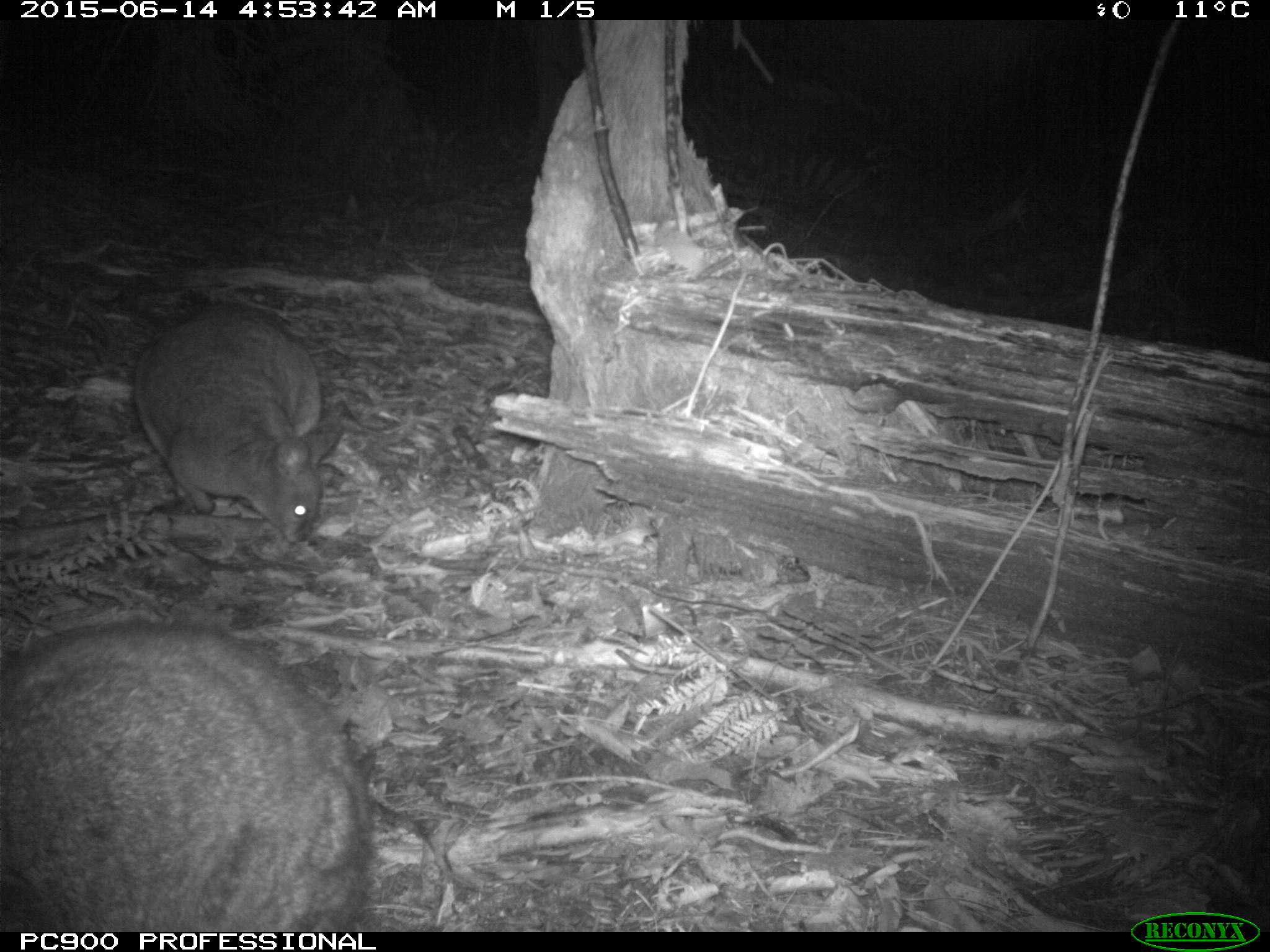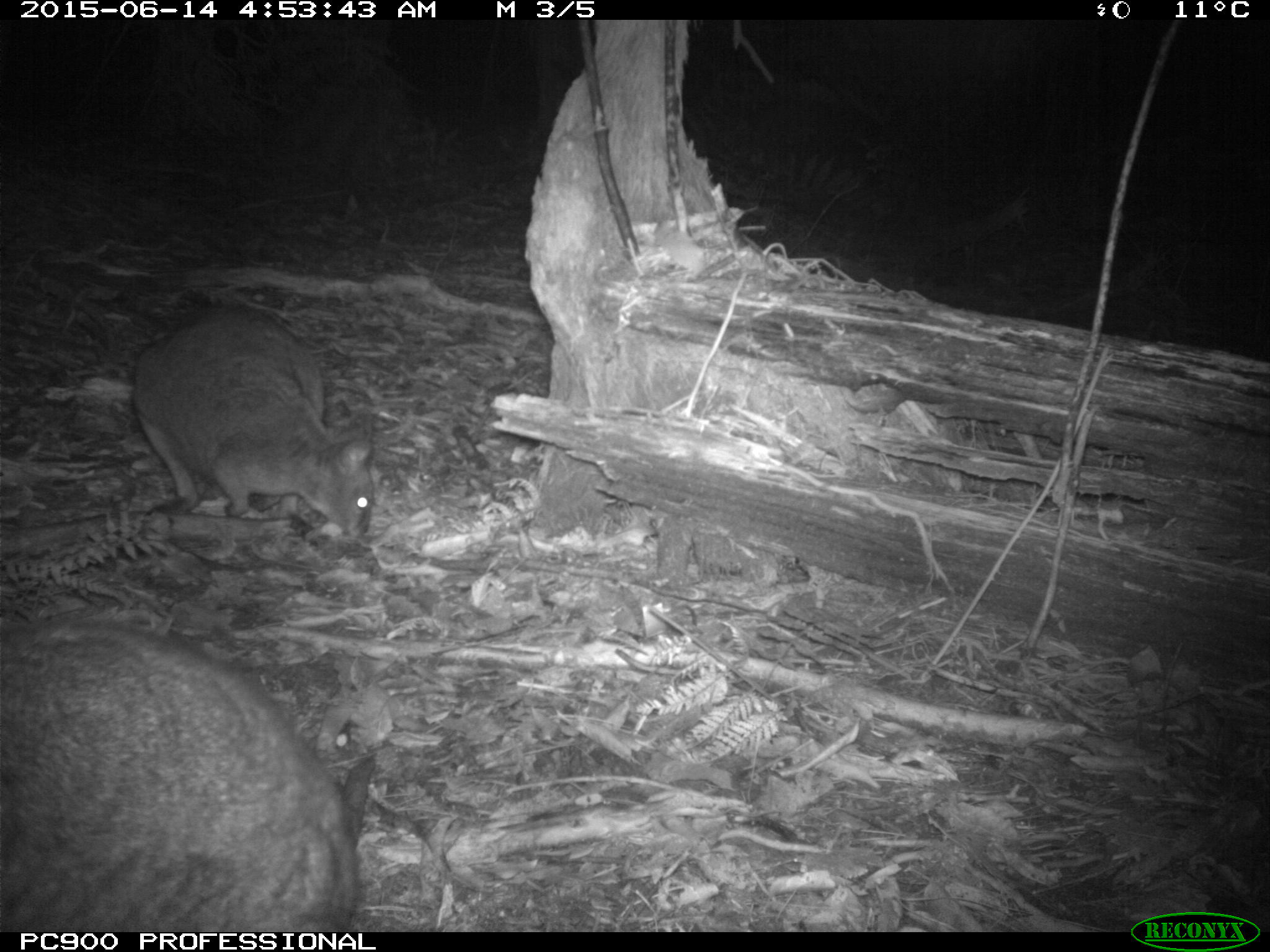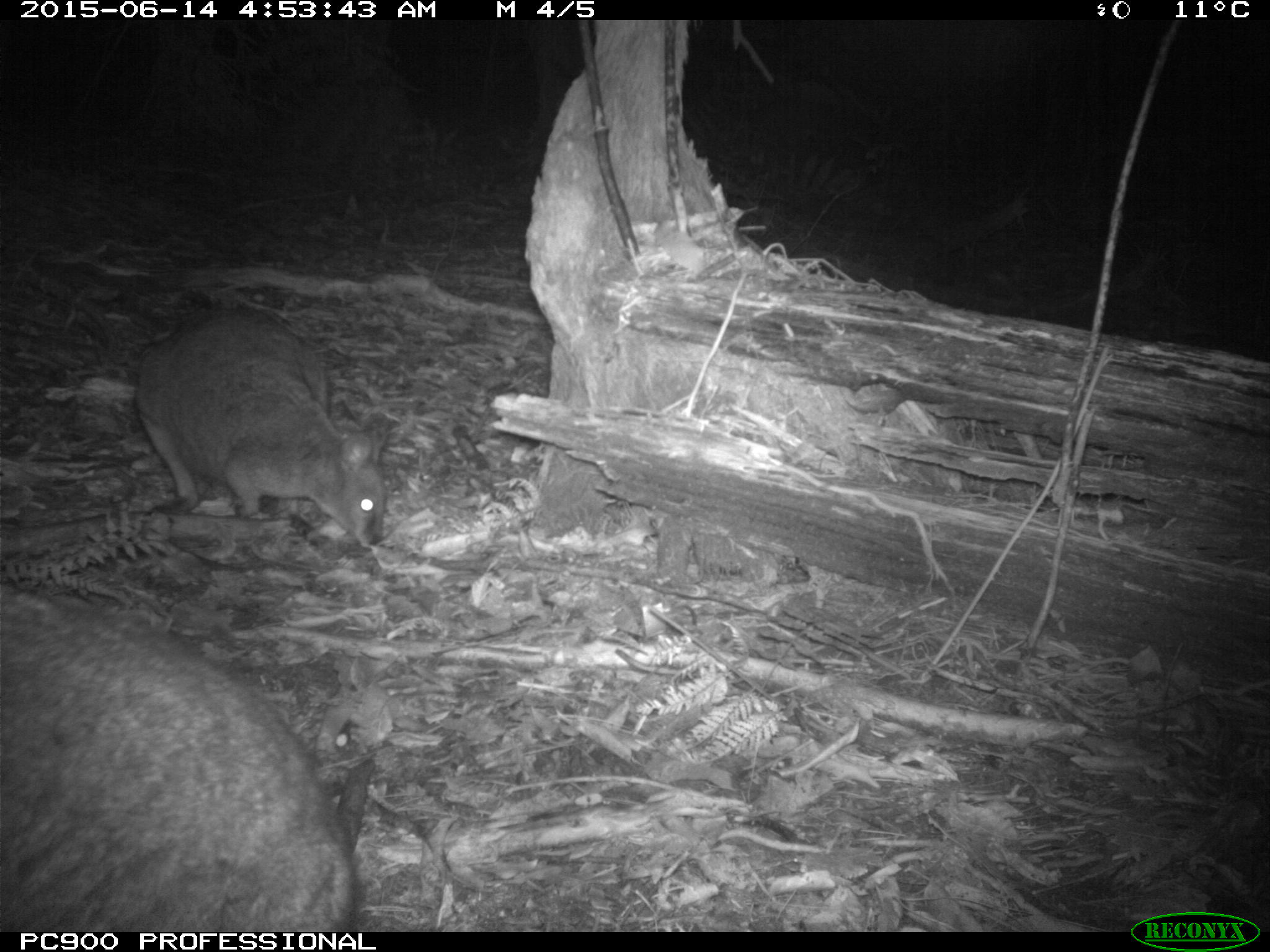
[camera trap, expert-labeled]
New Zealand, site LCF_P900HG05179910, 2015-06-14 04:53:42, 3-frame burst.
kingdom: Animalia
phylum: Chordata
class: Mammalia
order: Diprotodontia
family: Macropodidae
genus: Notamacropus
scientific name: Notamacropus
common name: wallaby